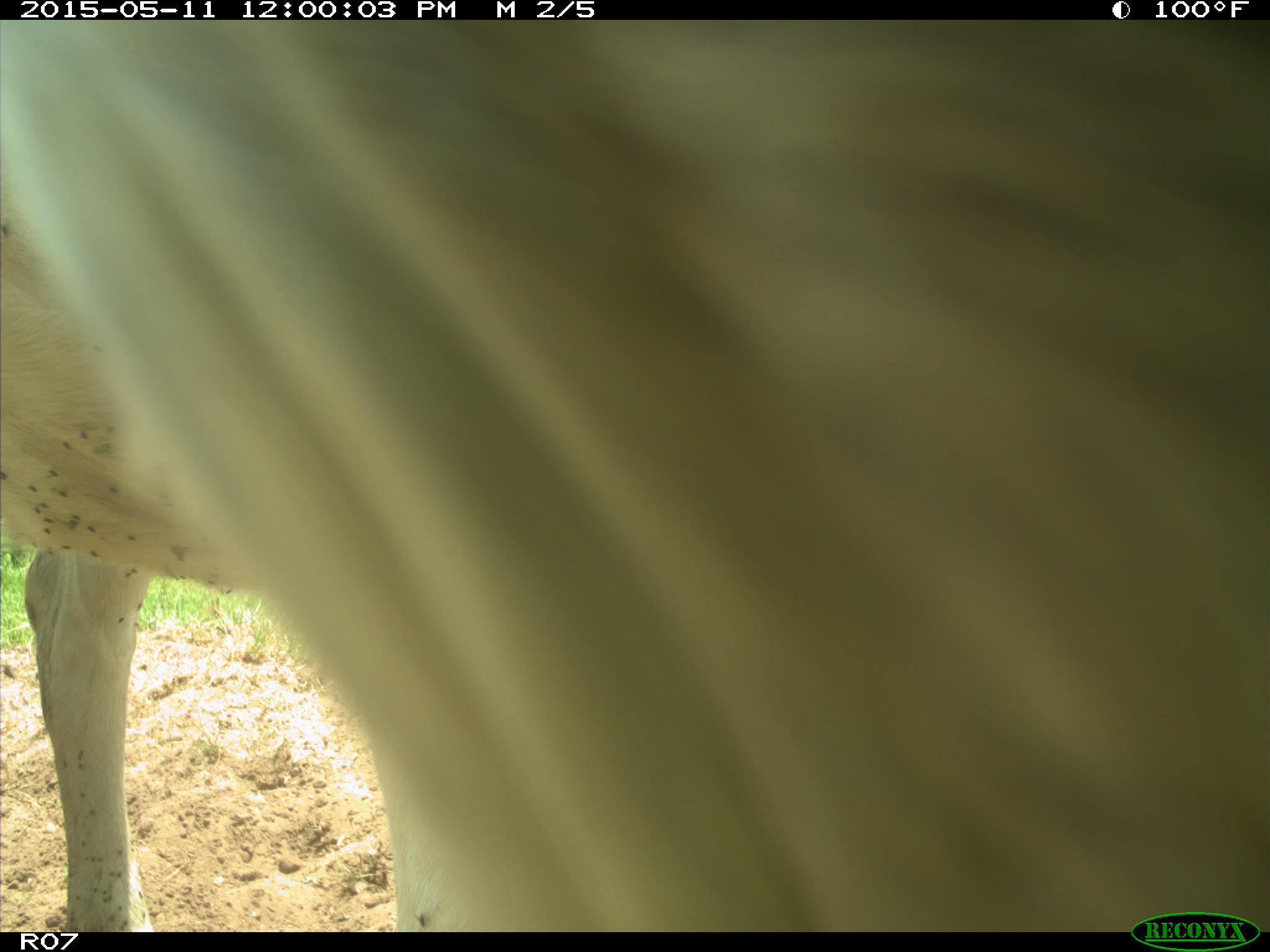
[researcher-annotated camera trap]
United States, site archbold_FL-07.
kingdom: Animalia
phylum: Chordata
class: Mammalia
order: Artiodactyla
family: Bovidae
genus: Bos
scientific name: Bos taurus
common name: domestic cow